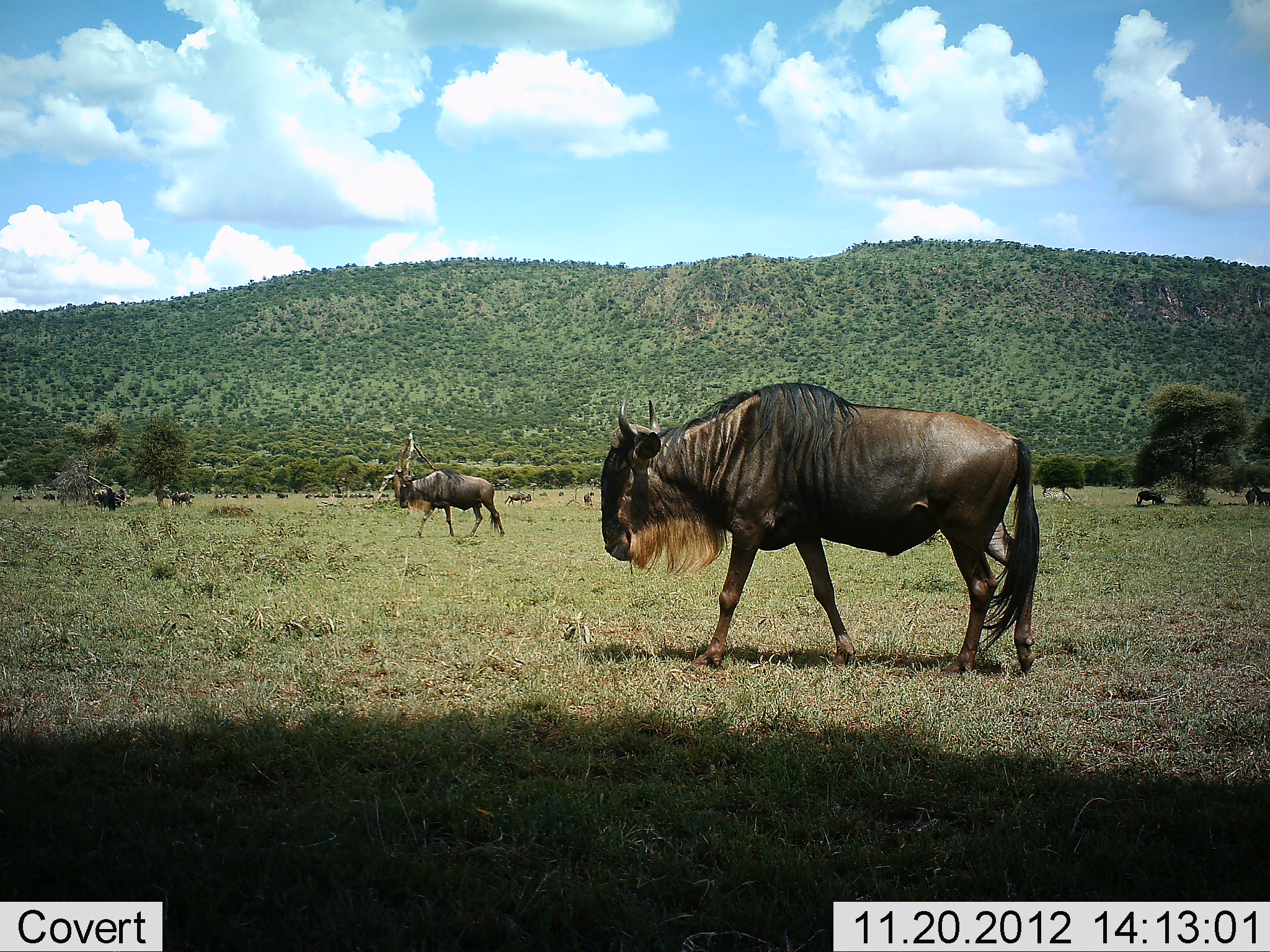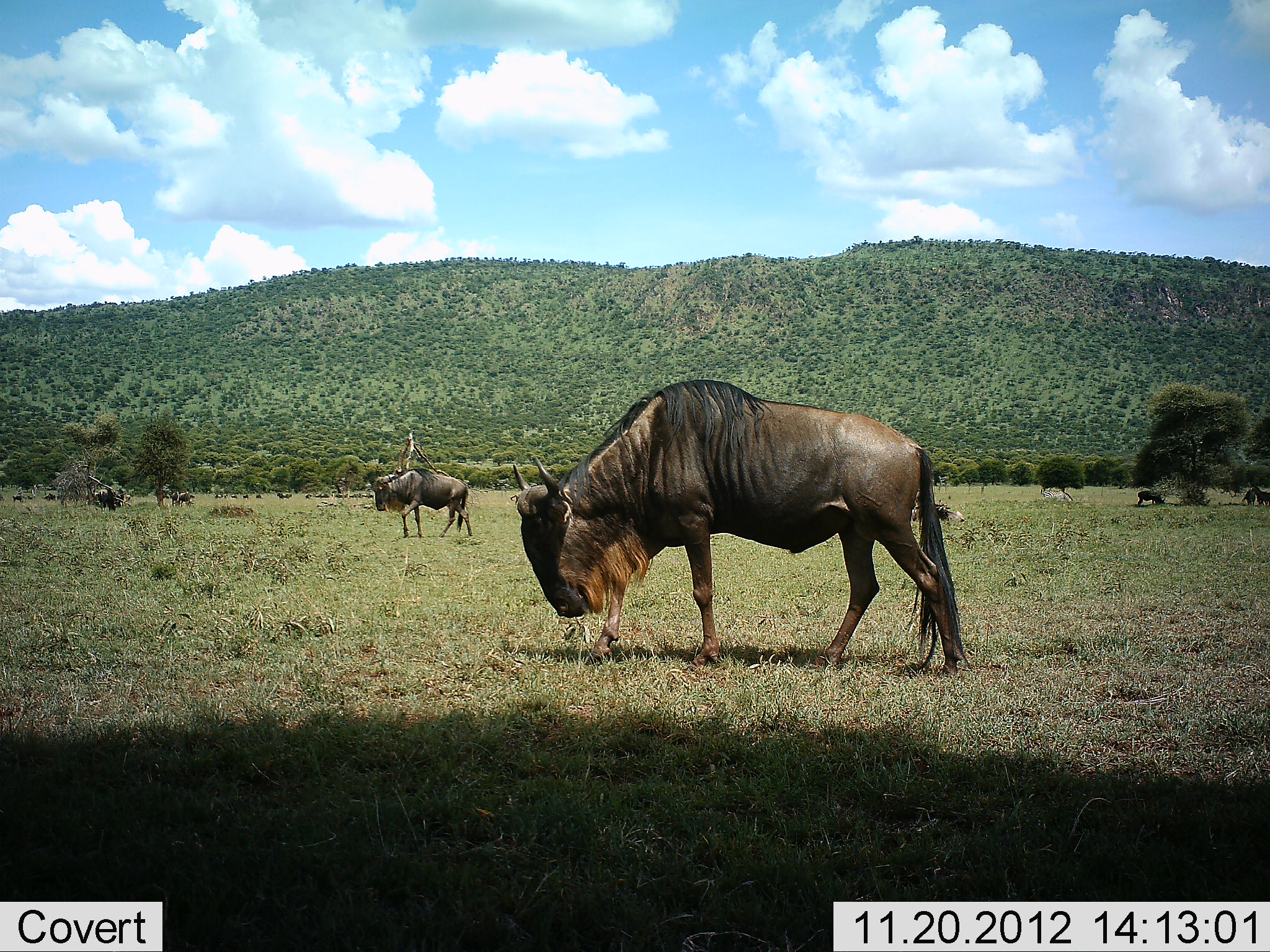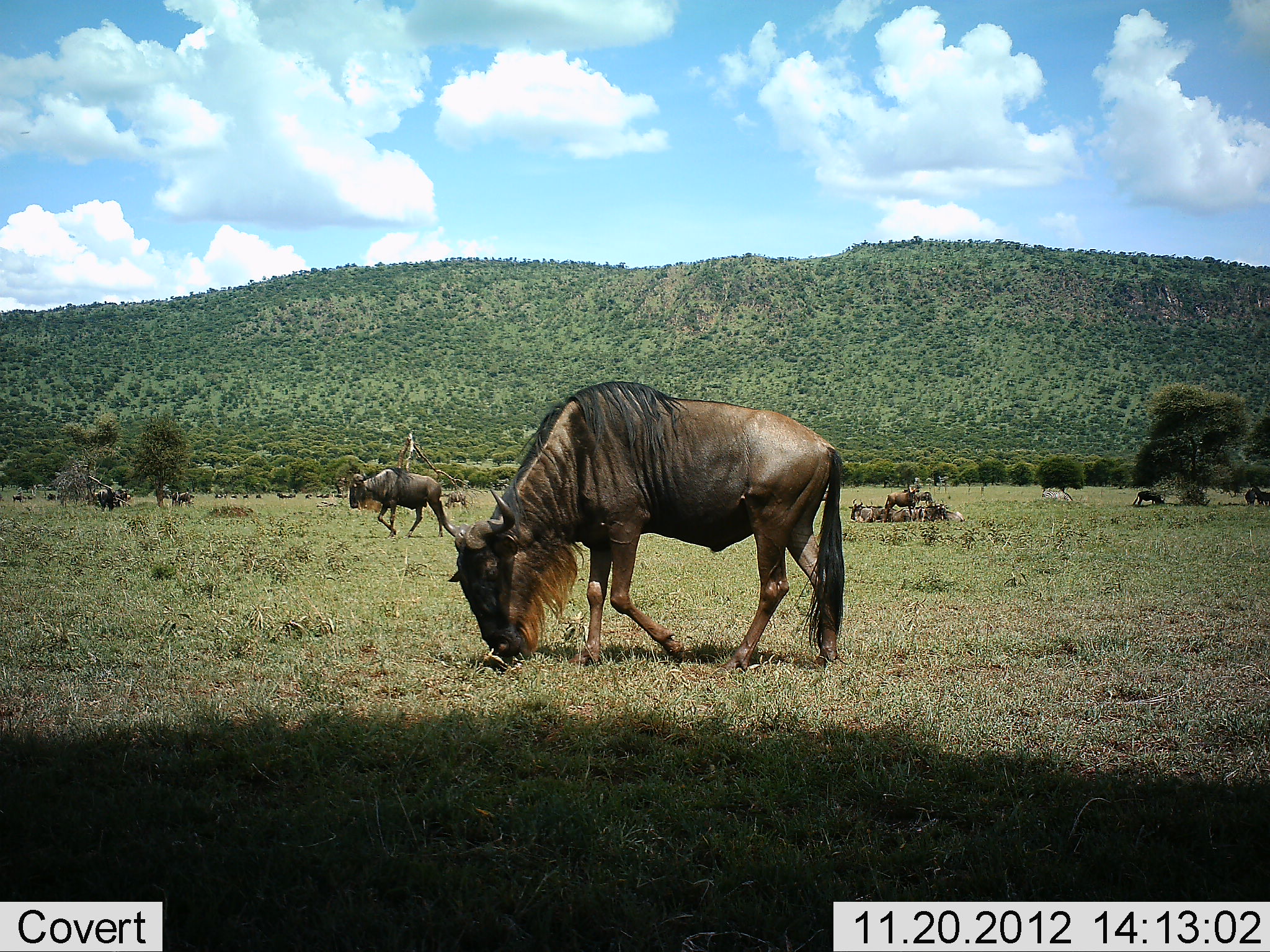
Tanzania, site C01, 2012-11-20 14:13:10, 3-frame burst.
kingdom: Animalia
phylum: Chordata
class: Mammalia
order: Artiodactyla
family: Bovidae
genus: Connochaetes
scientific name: Connochaetes taurinus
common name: blue wildebeest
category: wildebeest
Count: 11-50.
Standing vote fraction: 46%.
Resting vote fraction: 39%.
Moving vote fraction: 82%.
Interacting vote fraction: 4%.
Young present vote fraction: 0%.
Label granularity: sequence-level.